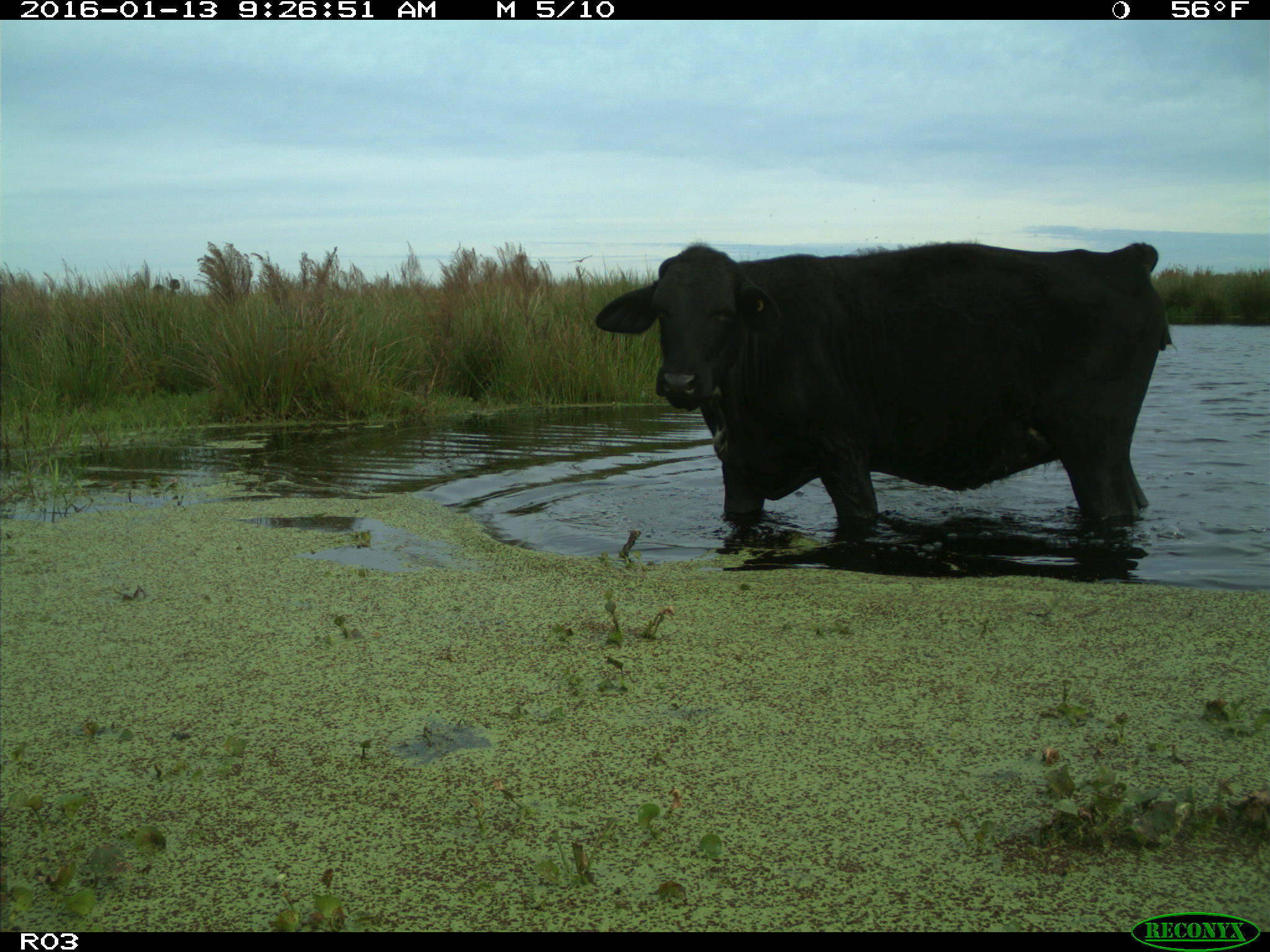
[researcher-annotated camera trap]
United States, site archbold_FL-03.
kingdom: Animalia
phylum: Chordata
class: Mammalia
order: Artiodactyla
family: Bovidae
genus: Bos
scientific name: Bos taurus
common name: domestic cow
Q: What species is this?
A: Bos taurus (domestic cow).